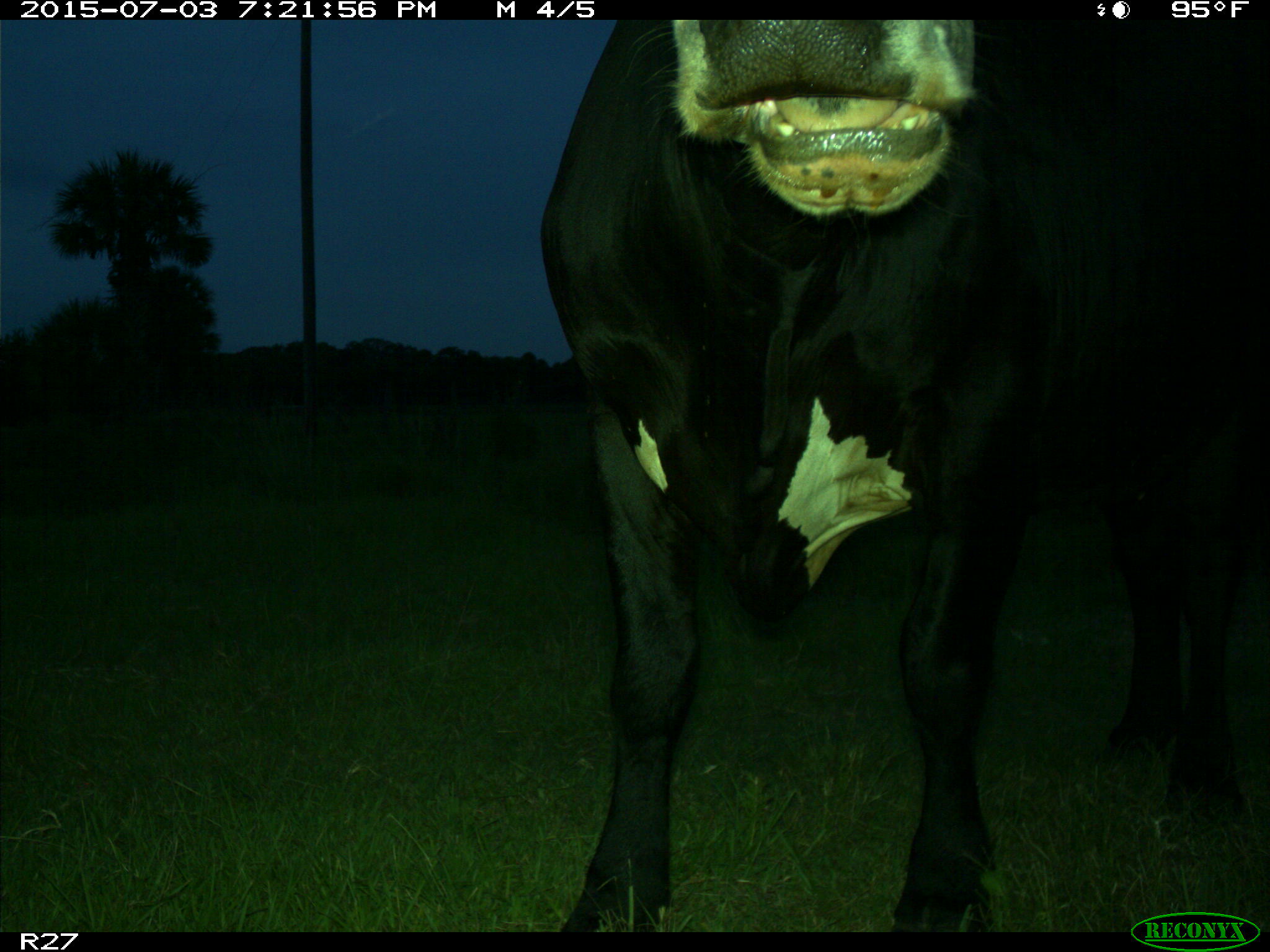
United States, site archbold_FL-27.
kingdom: Animalia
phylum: Chordata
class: Mammalia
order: Artiodactyla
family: Bovidae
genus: Bos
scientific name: Bos taurus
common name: domestic cow